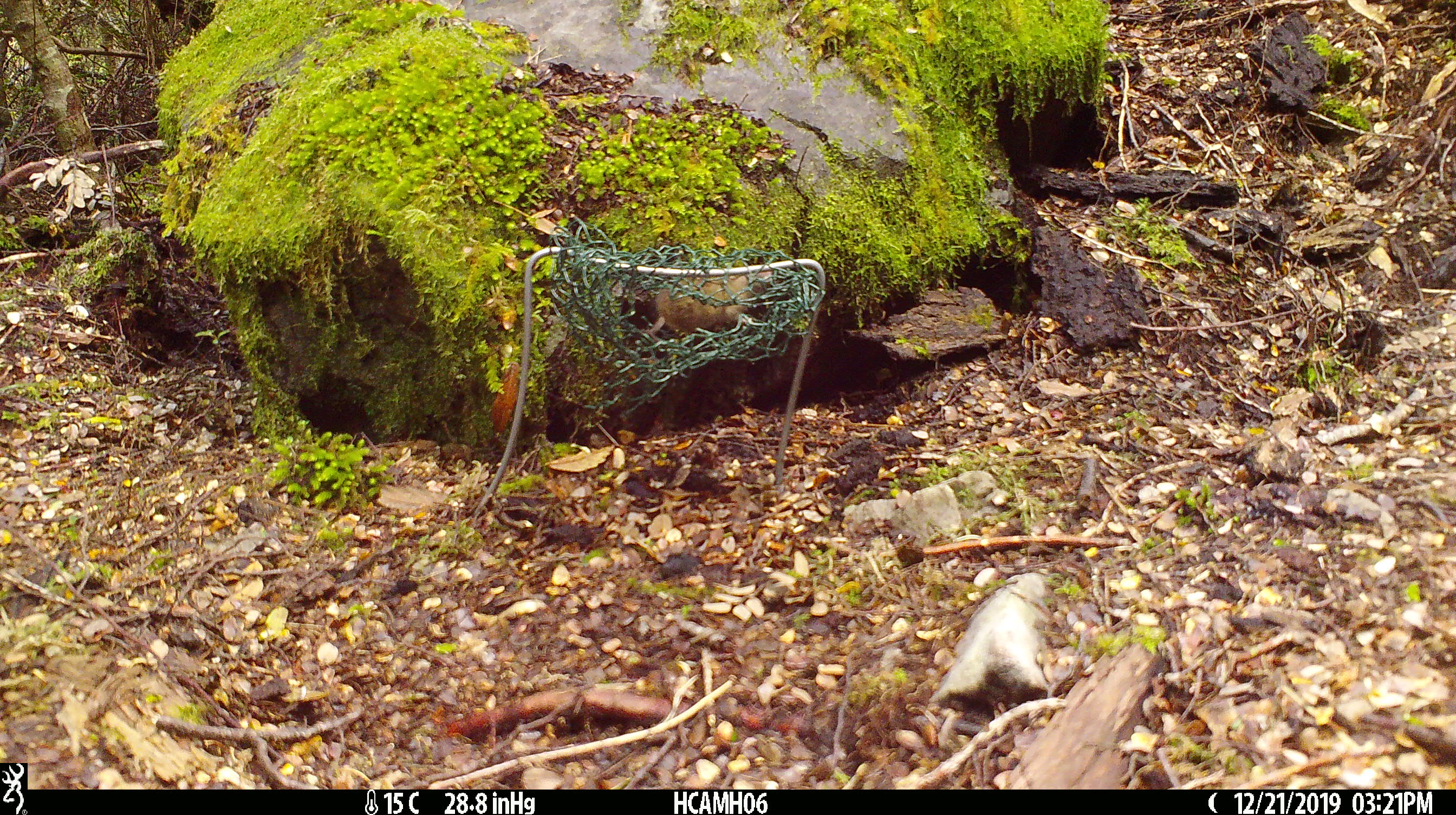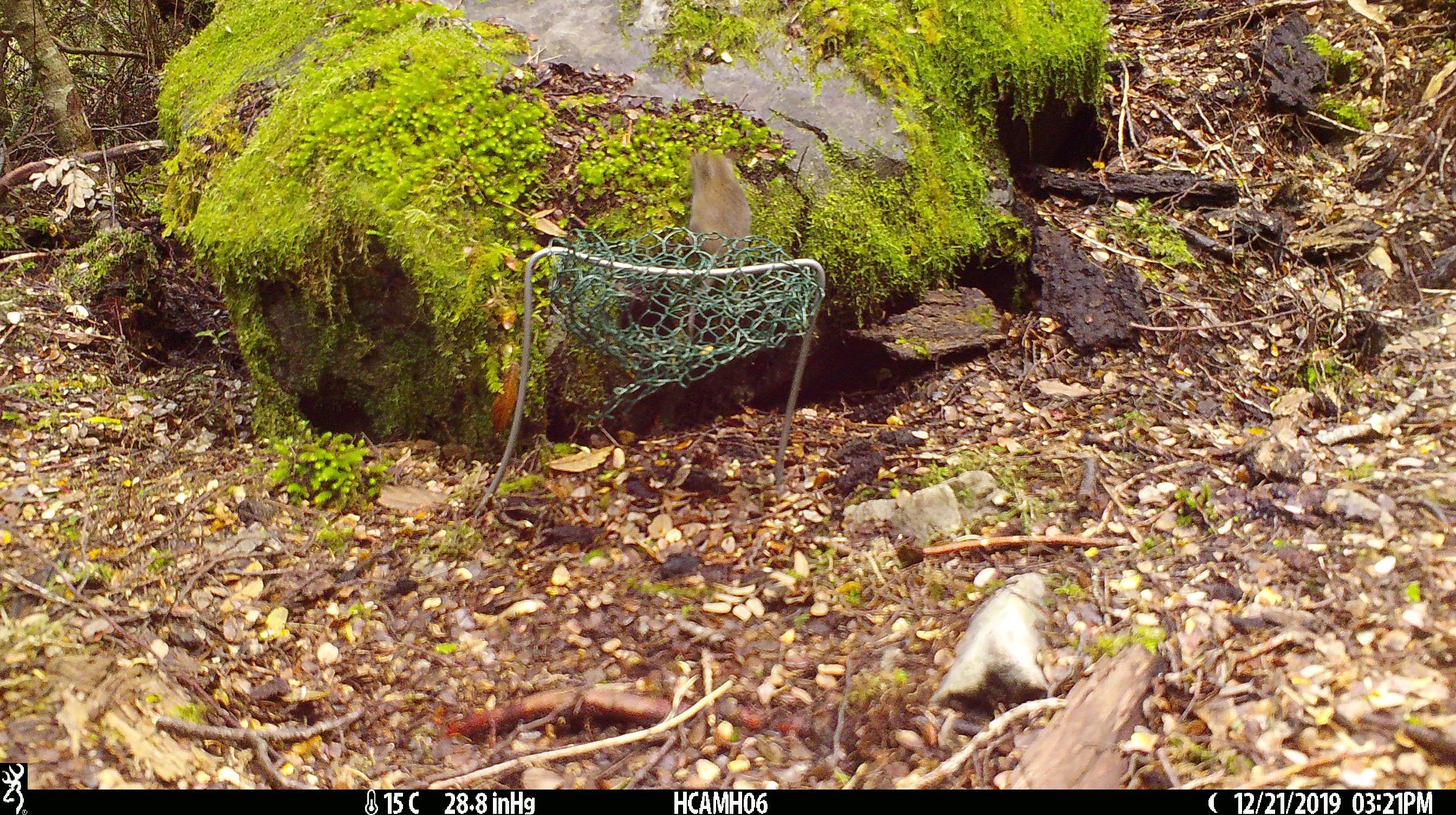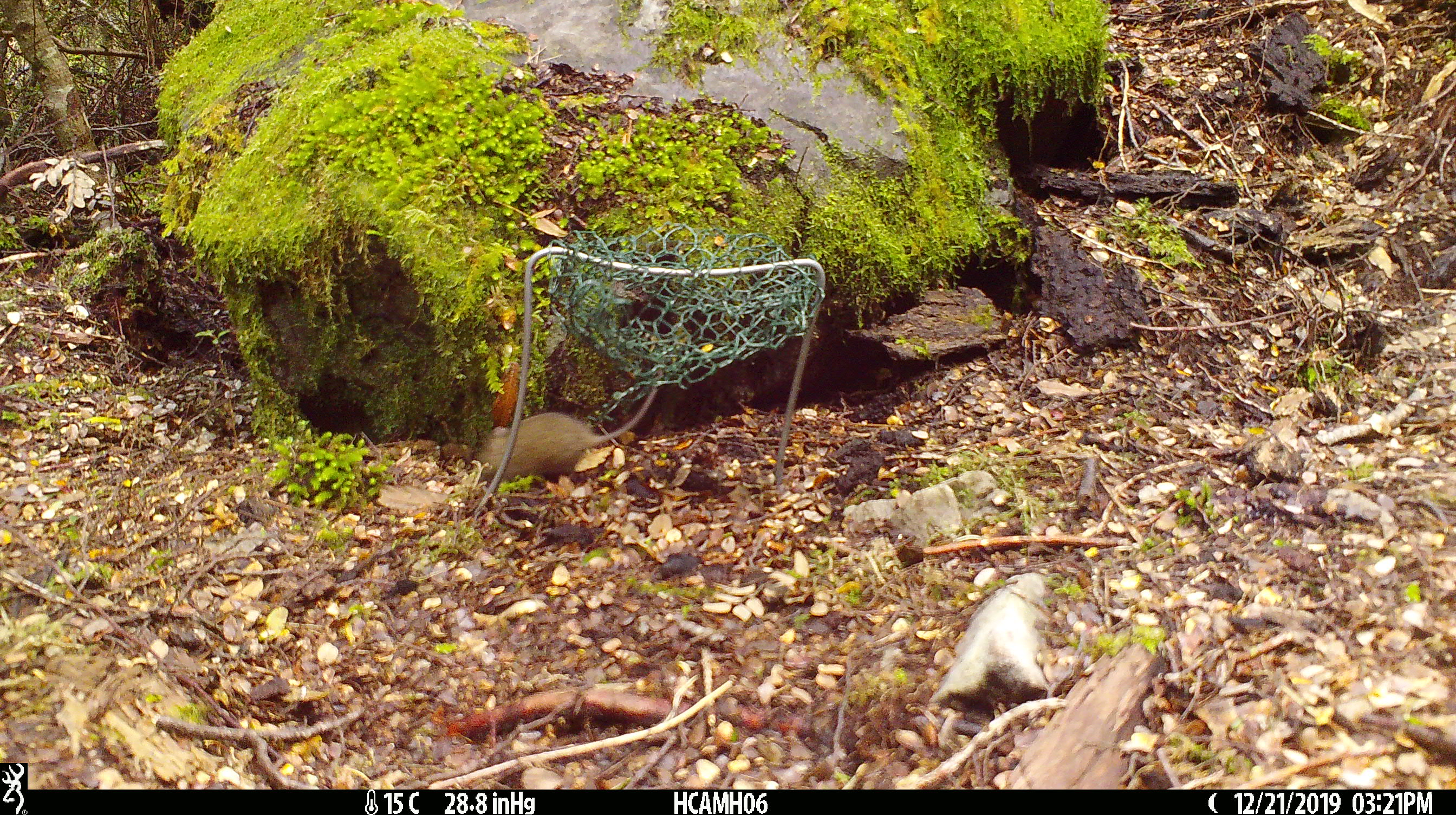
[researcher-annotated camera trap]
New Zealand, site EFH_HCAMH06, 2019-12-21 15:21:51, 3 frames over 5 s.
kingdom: Animalia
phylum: Chordata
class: Mammalia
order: Rodentia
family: Muridae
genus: Mus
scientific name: Mus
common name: mouse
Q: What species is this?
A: Mouse (Mus).